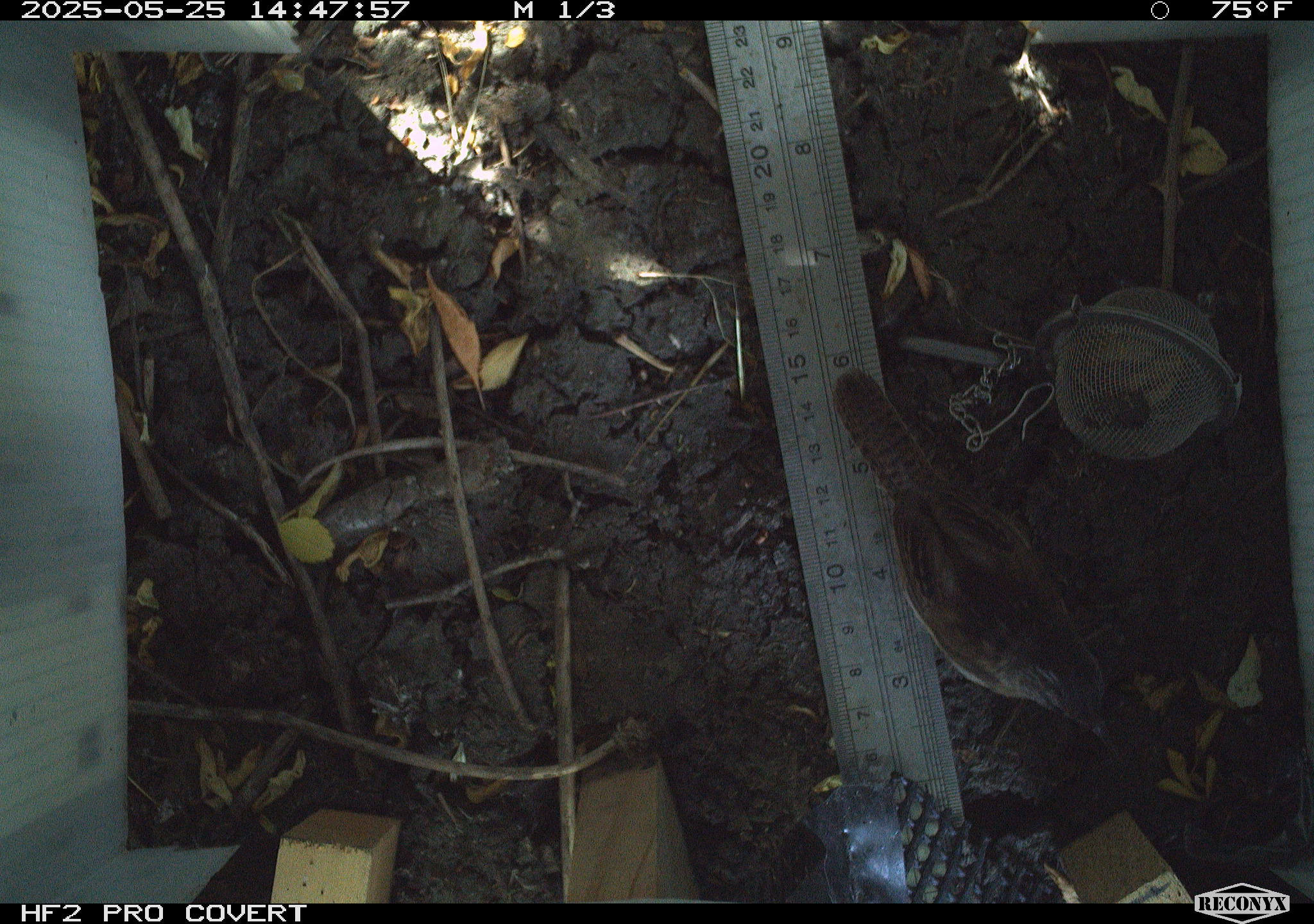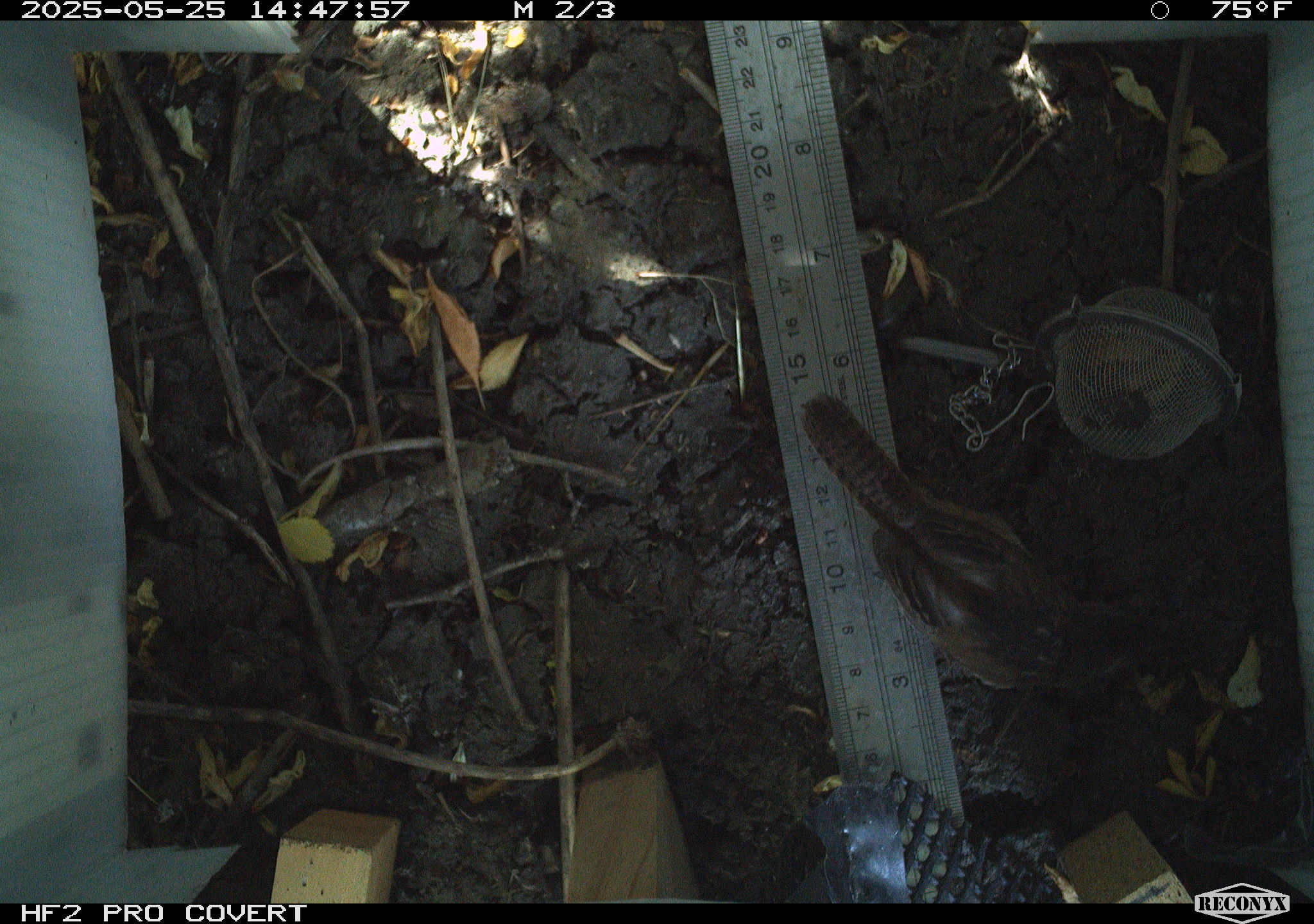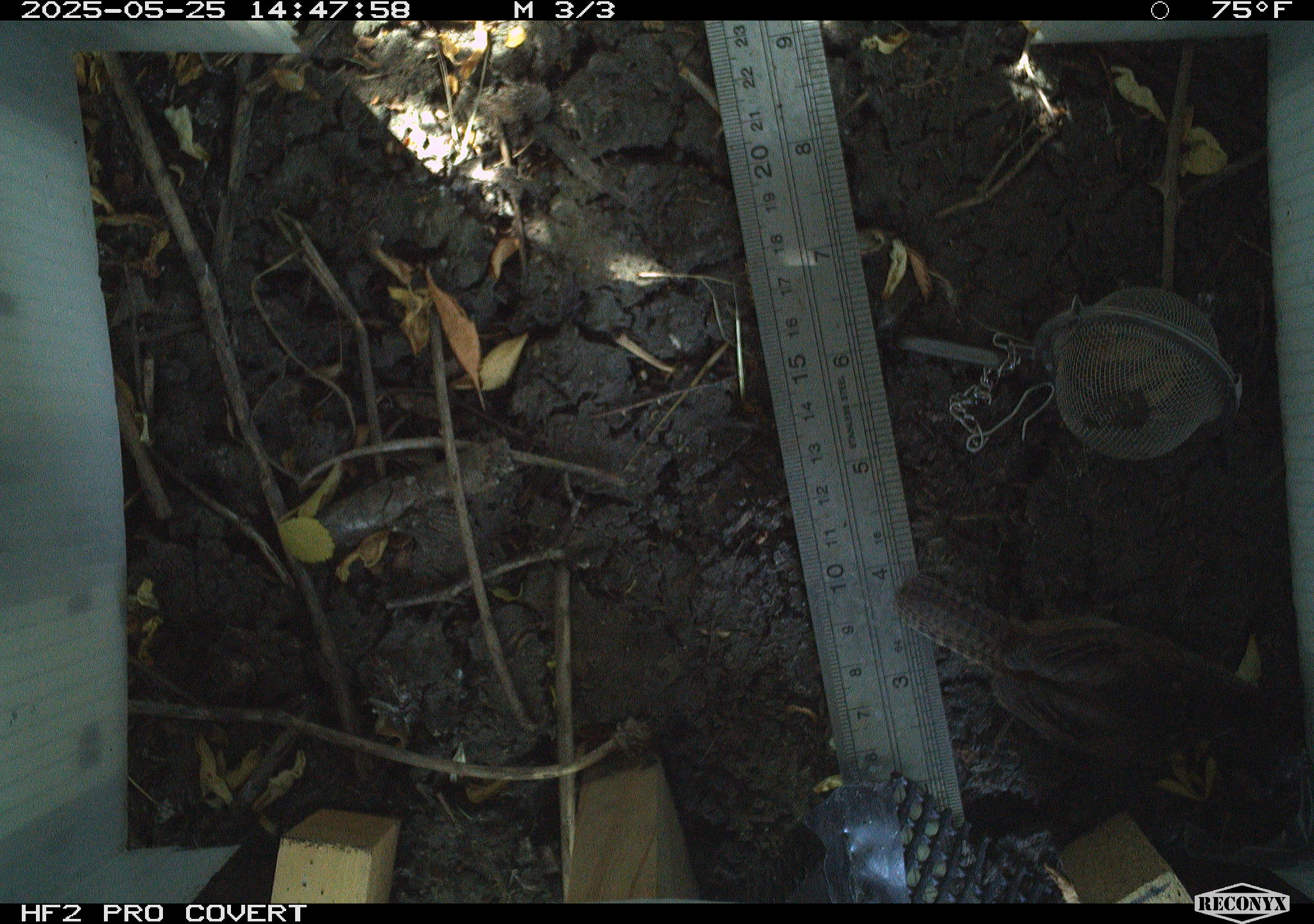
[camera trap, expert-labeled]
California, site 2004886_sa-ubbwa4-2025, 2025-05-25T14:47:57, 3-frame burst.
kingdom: Animalia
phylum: Chordata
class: Aves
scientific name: Aves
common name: bird